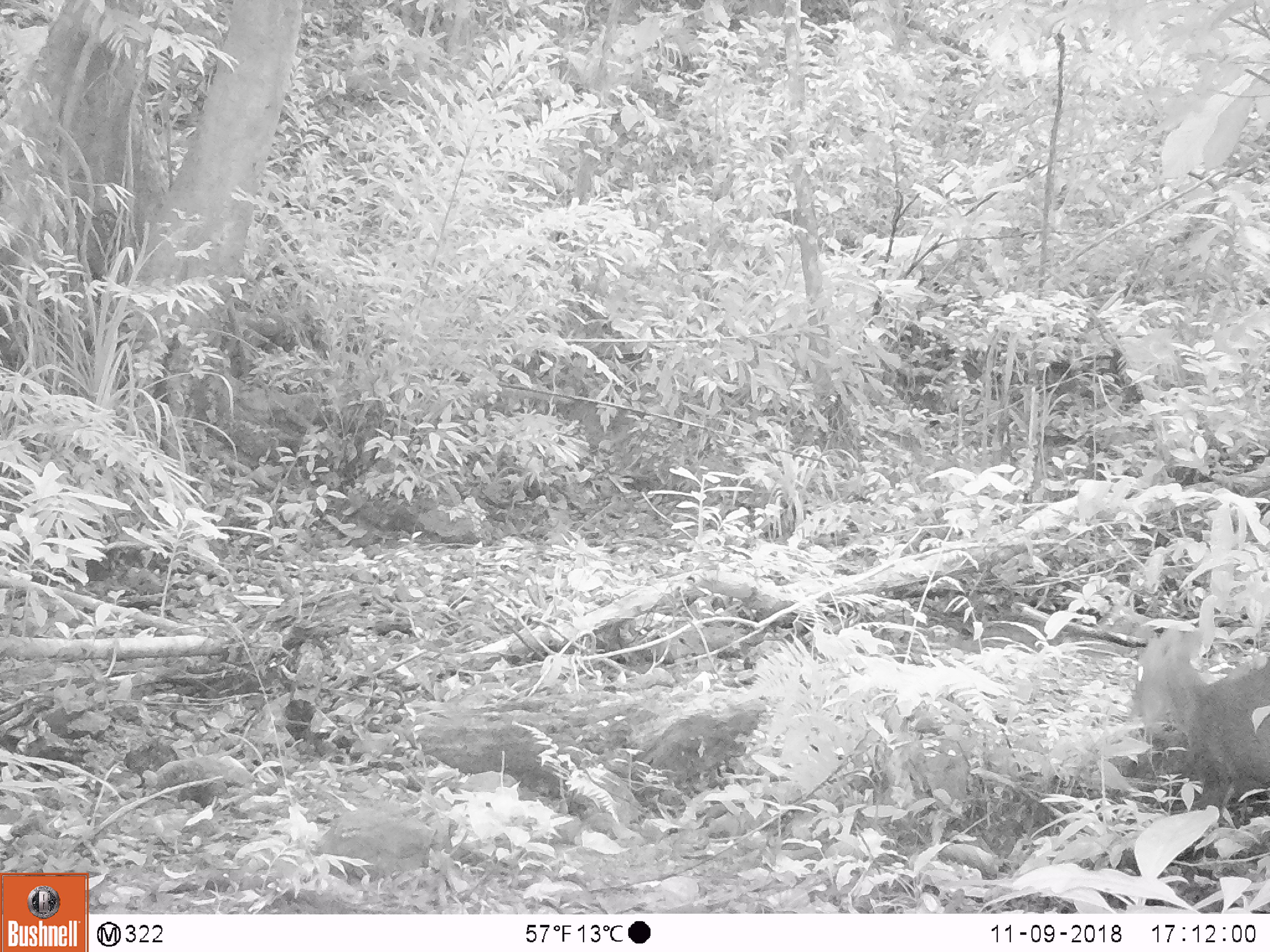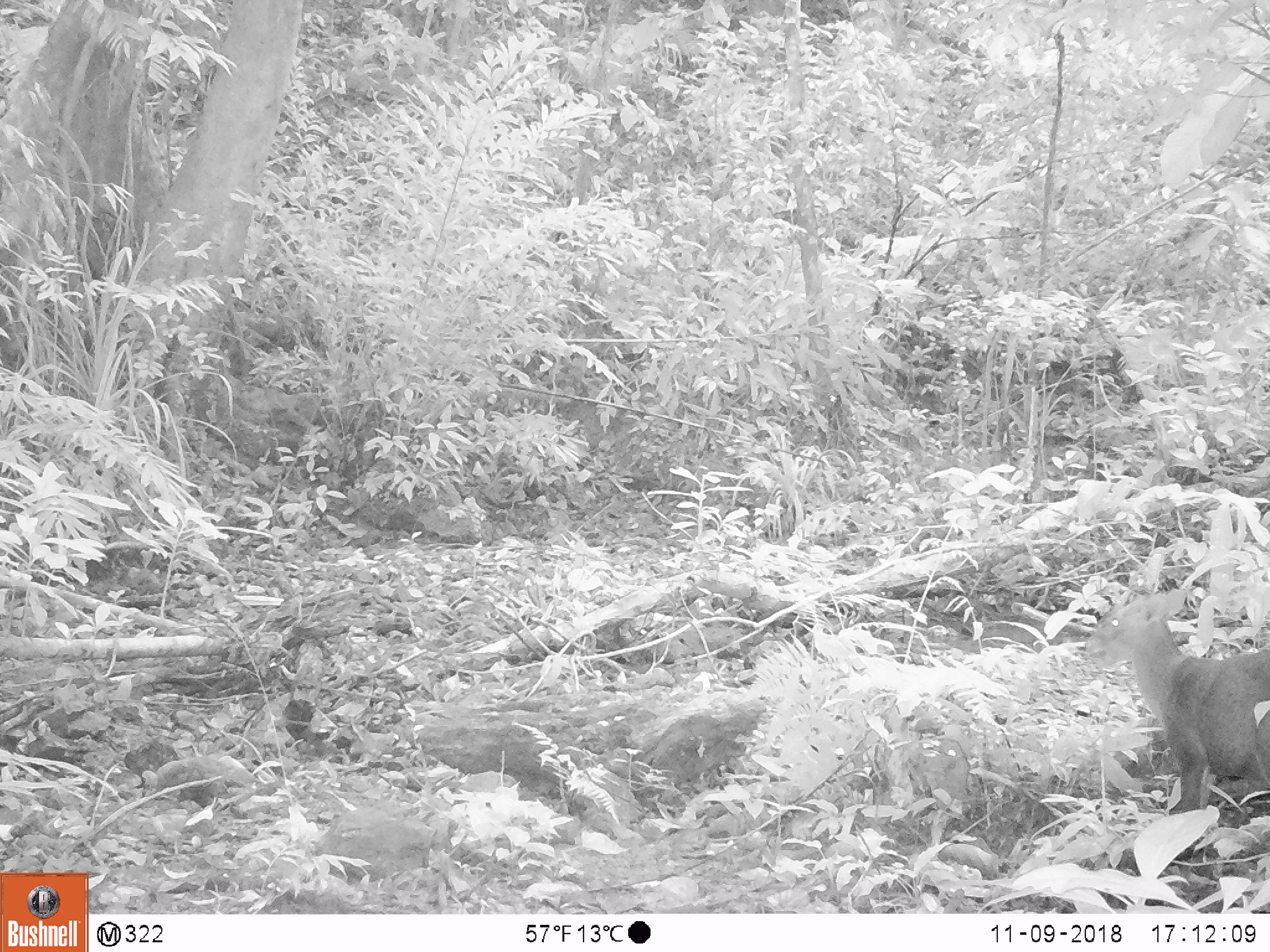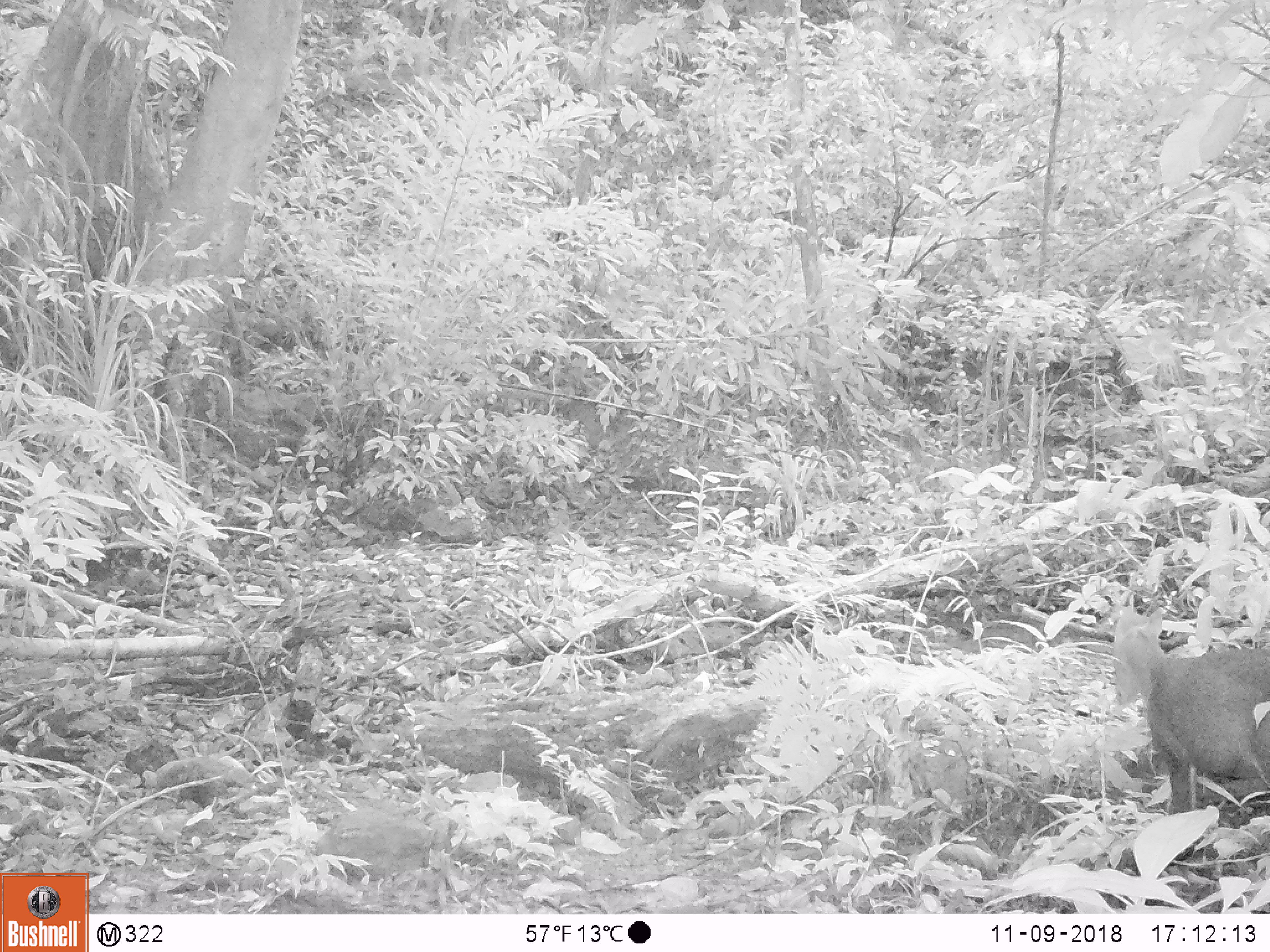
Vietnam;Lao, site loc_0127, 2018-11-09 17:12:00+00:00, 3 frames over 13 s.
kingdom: Animalia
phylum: Chordata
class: Mammalia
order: Artiodactyla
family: Cervidae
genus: Muntiacus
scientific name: Muntiacus rooseveltorum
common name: roosevelt's muntjac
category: roosevelts muntjac group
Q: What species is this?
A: Roosevelts muntjac group (roosevelt's muntjac) (Muntiacus rooseveltorum).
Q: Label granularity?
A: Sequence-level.